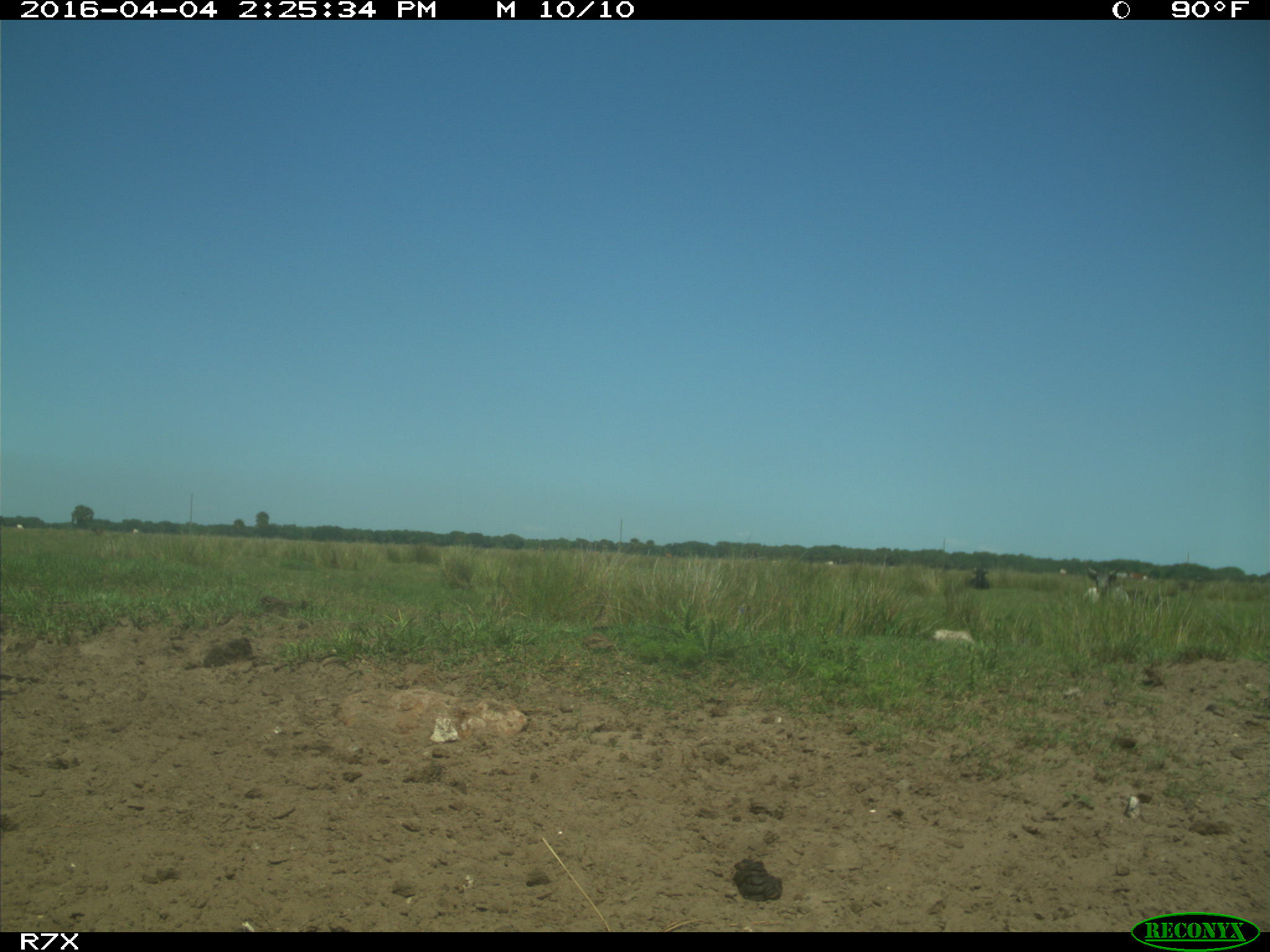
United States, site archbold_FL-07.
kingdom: Animalia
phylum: Chordata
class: Mammalia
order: Artiodactyla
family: Bovidae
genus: Bos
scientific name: Bos taurus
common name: domestic cow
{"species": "Bos taurus (domestic cow)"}